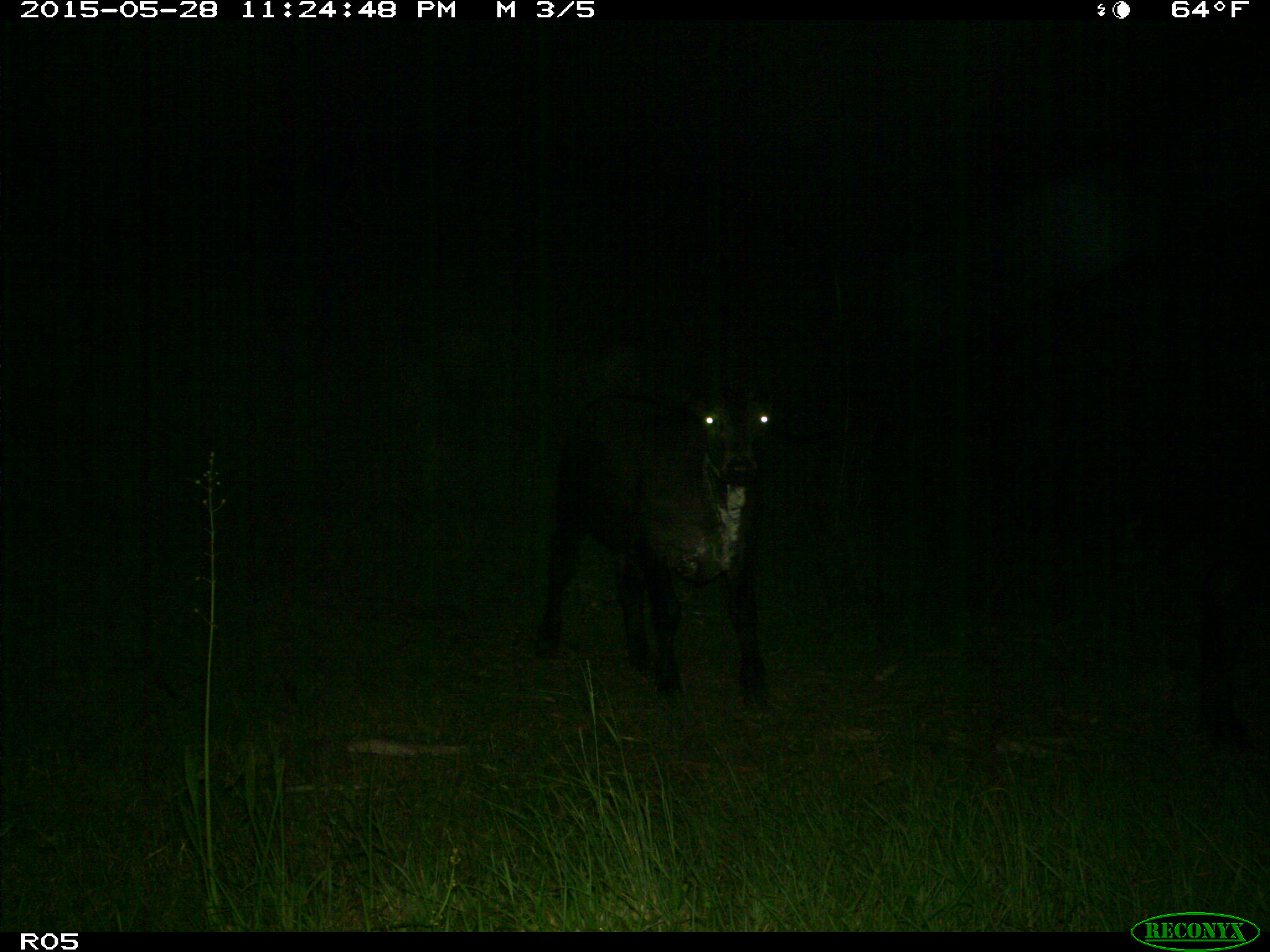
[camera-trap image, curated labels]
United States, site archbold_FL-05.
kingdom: Animalia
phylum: Chordata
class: Mammalia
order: Artiodactyla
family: Bovidae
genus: Bos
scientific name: Bos taurus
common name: domestic cow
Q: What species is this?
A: Bos taurus (domestic cow).